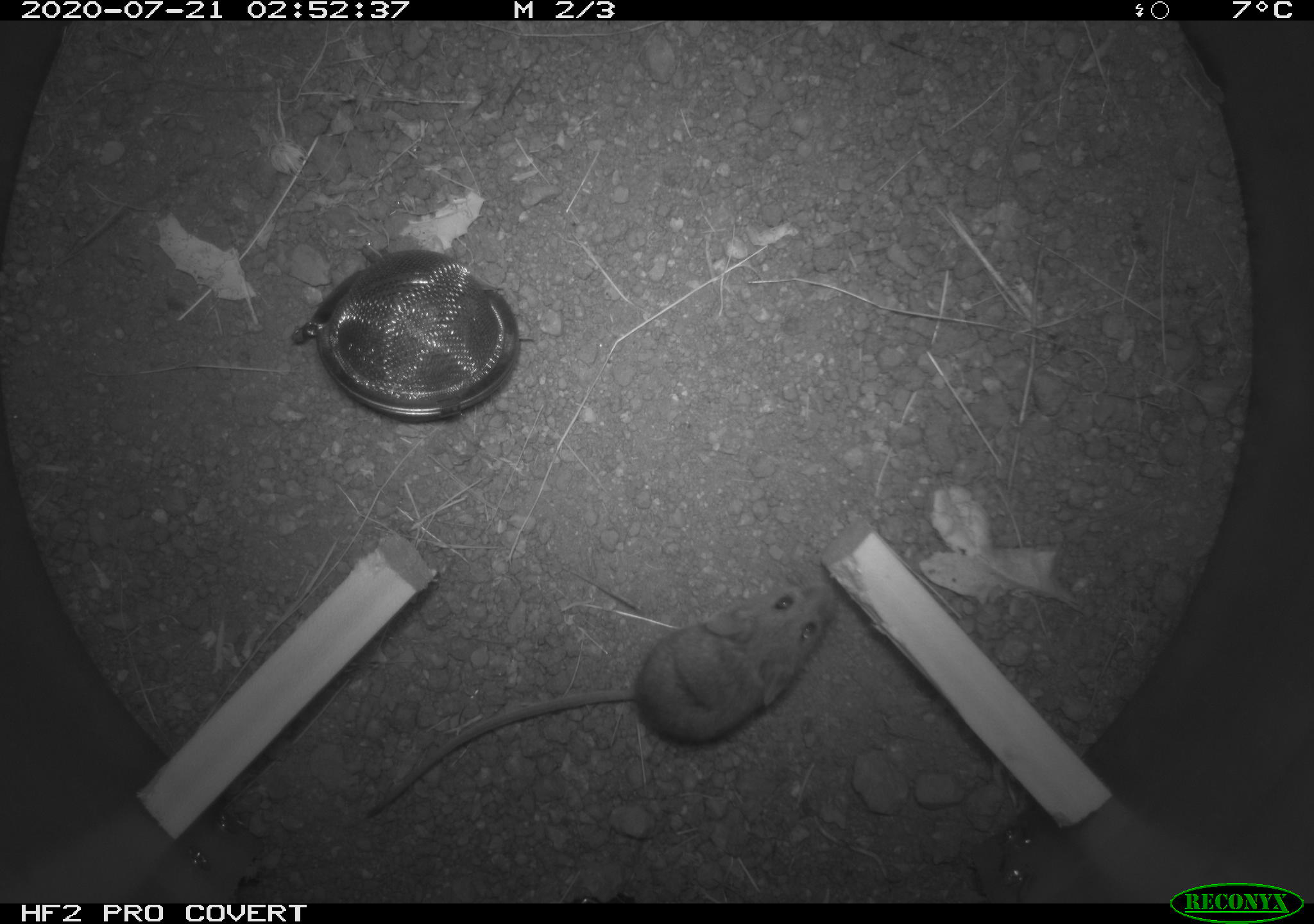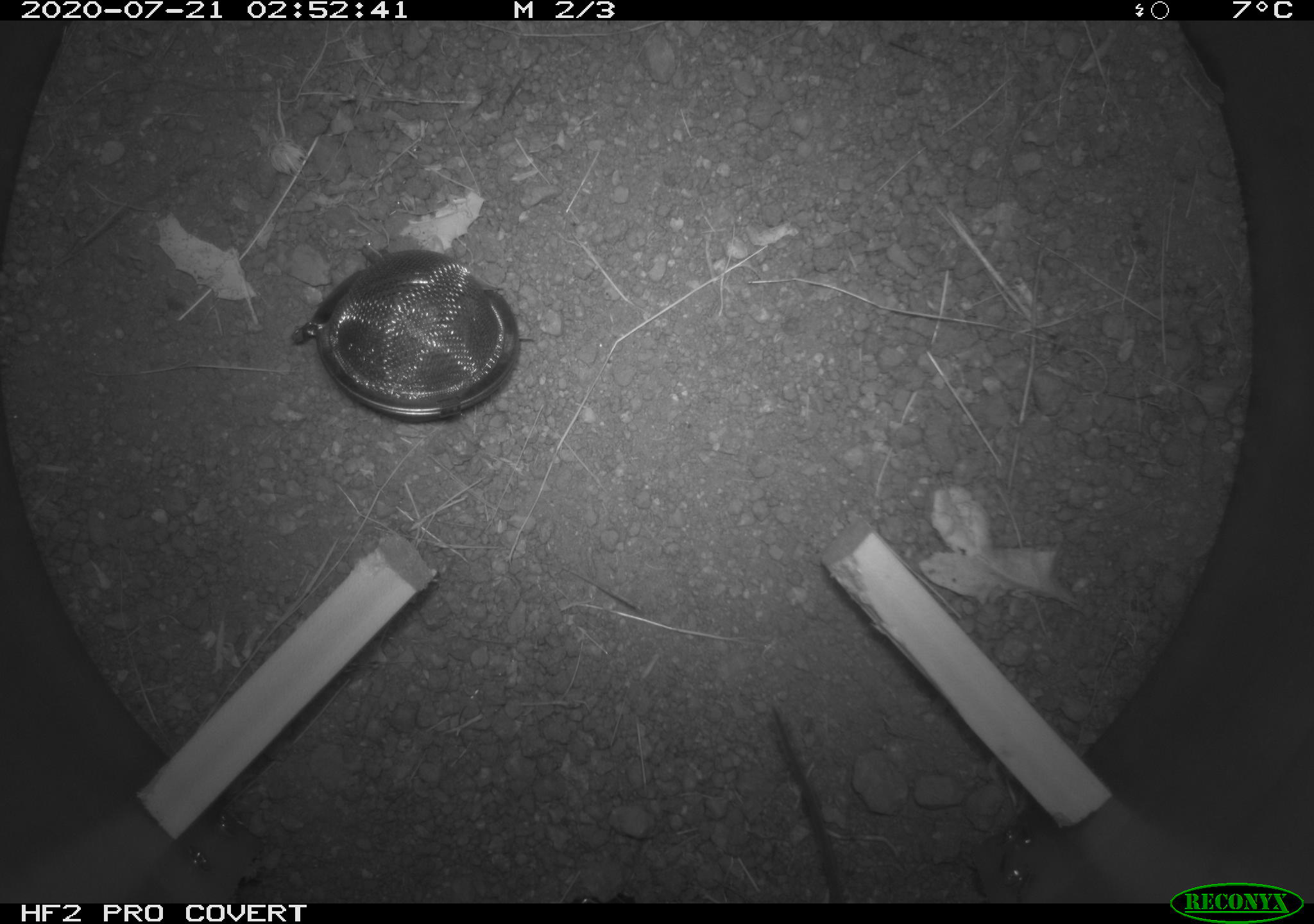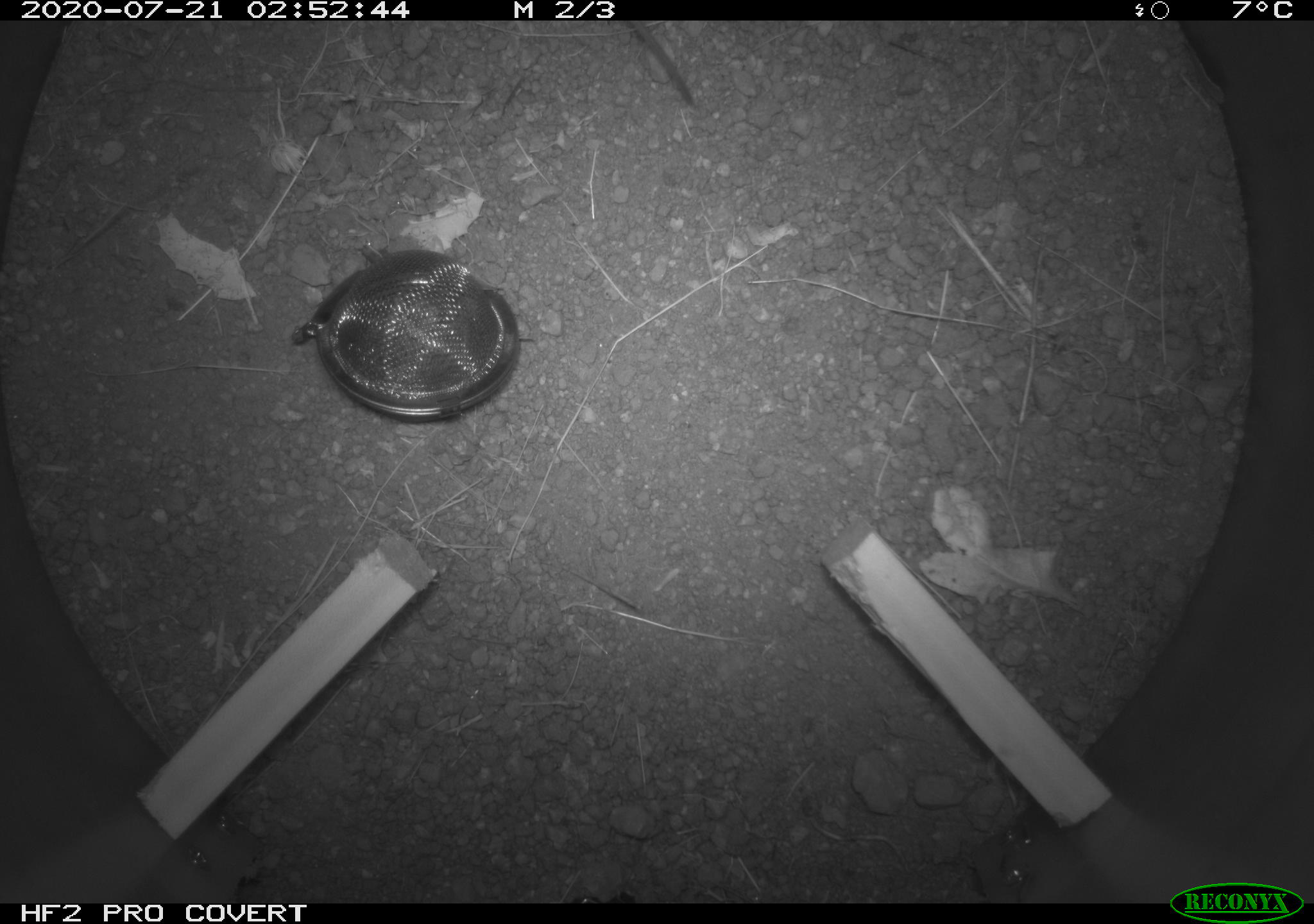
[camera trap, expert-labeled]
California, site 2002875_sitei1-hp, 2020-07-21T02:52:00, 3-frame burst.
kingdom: Animalia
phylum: Chordata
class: Mammalia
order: Rodentia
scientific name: Rodentia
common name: rodent